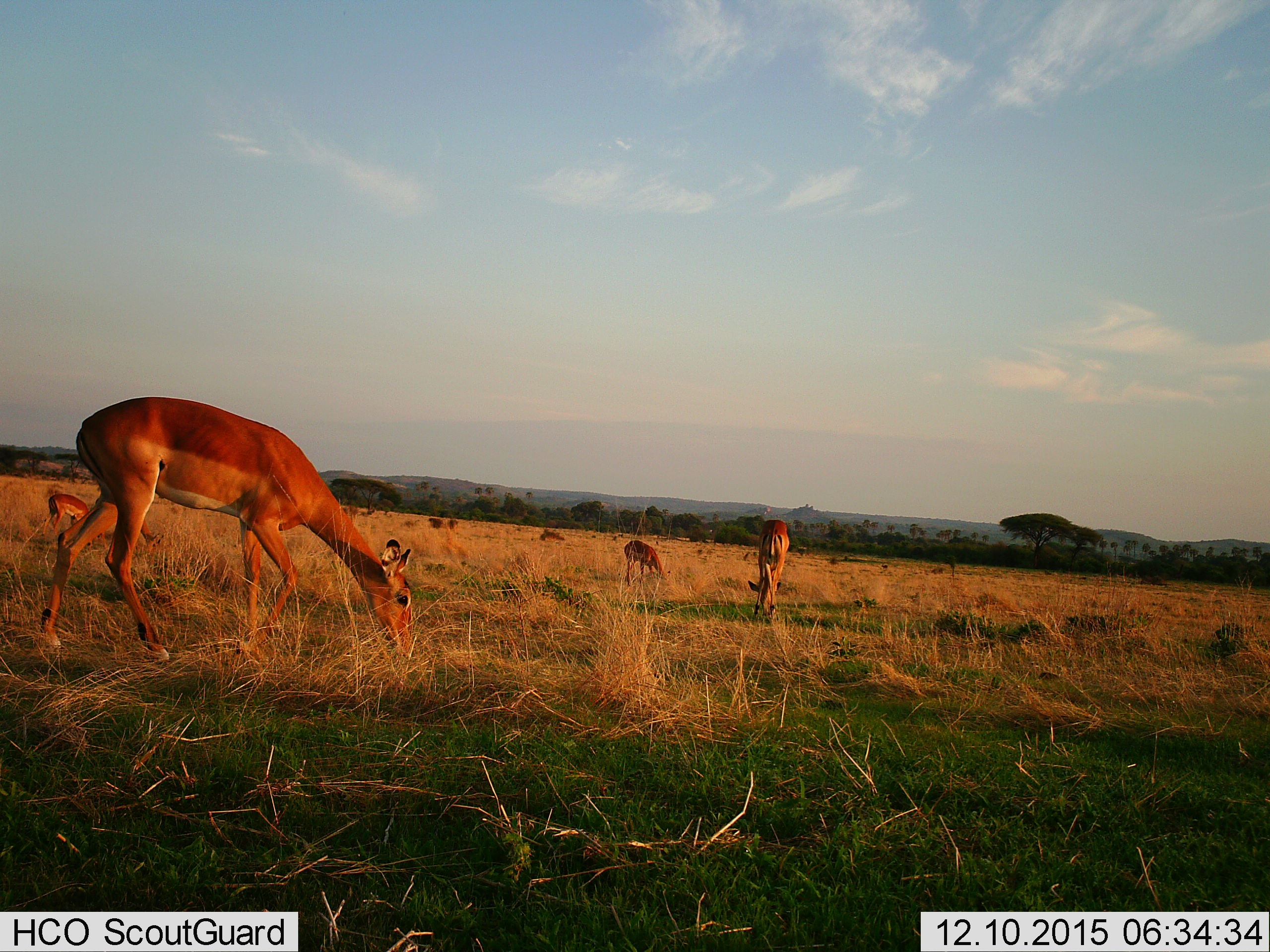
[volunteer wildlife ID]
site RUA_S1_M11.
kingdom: Animalia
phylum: Chordata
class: Mammalia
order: Artiodactyla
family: Bovidae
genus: Aepyceros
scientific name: Aepyceros melampus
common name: impala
Impala (Aepyceros melampus), count 5. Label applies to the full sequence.